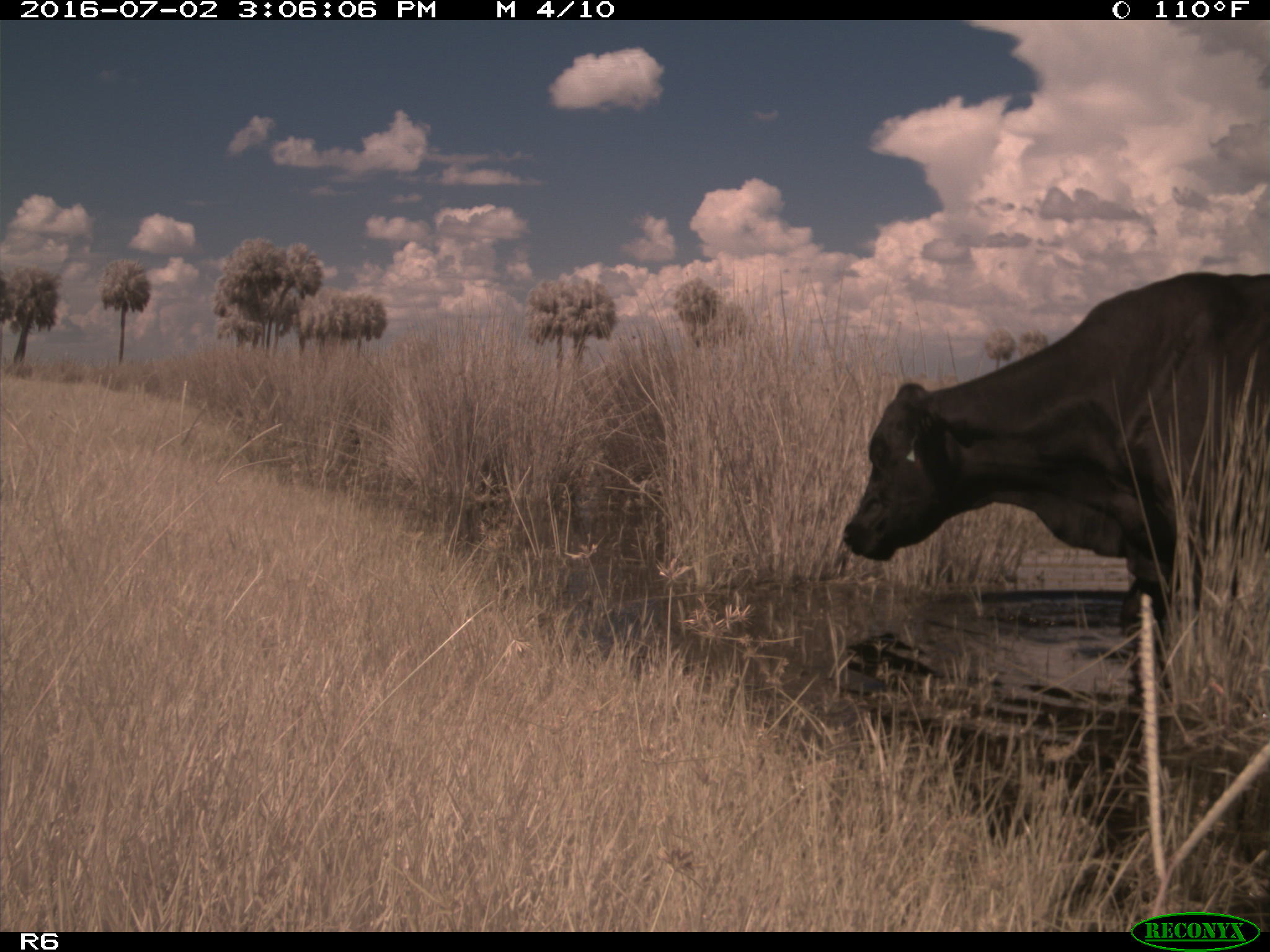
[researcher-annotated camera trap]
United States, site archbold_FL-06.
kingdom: Animalia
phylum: Chordata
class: Mammalia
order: Artiodactyla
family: Bovidae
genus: Bos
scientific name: Bos taurus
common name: domestic cow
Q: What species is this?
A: Bos taurus (domestic cow).